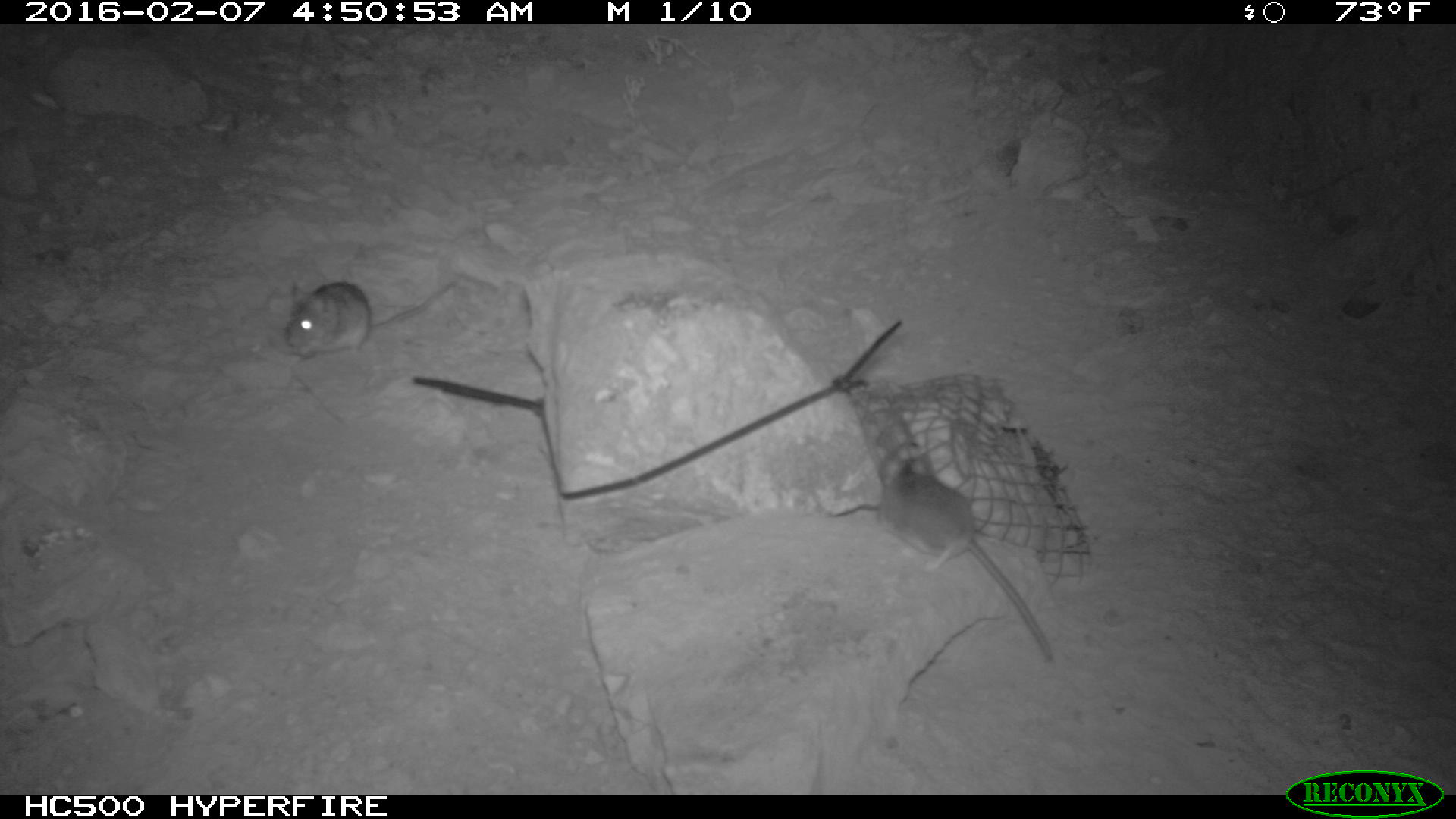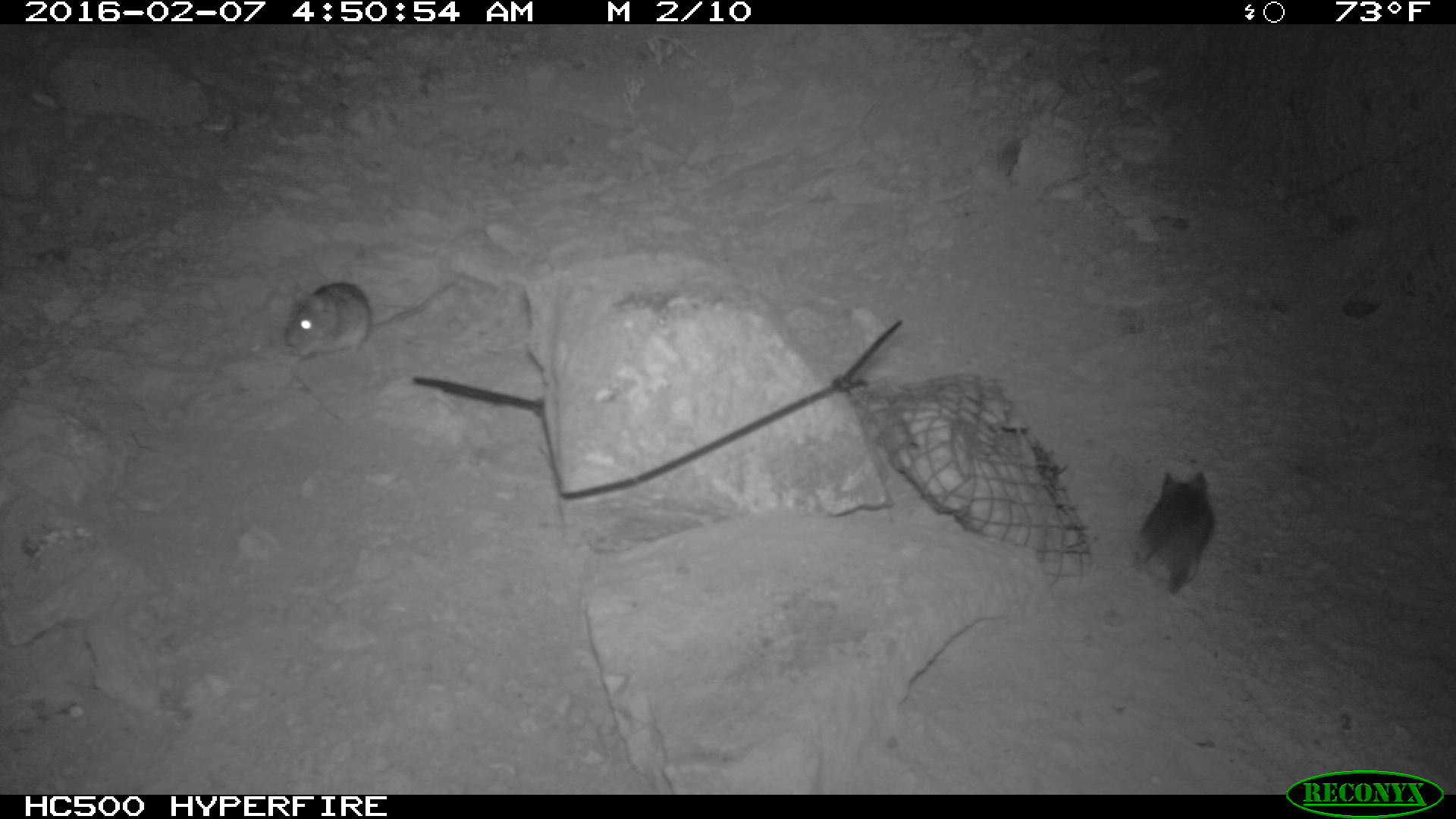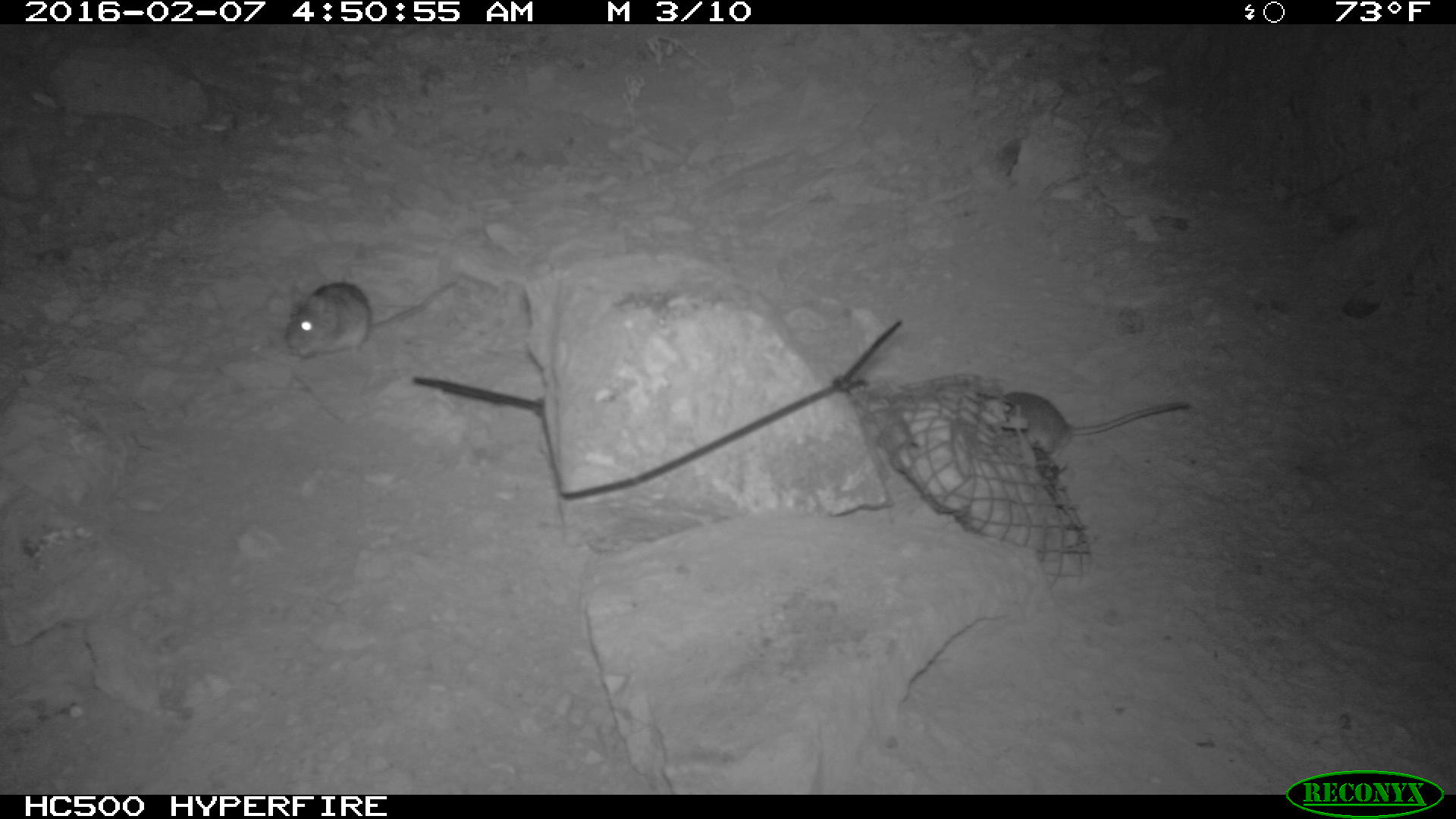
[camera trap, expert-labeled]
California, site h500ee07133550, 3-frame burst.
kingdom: Animalia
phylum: Chordata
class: Mammalia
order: Rodentia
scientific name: Rodentia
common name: rodent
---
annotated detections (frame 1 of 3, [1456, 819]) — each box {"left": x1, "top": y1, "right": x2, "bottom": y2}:
rodent: {"left": 868, "top": 441, "right": 1053, "bottom": 665}; {"left": 282, "top": 275, "right": 457, "bottom": 364}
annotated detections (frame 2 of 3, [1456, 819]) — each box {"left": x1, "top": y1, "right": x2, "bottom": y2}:
rodent: {"left": 281, "top": 274, "right": 453, "bottom": 356}; {"left": 1138, "top": 470, "right": 1217, "bottom": 594}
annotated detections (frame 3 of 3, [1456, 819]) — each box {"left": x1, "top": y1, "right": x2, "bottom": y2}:
rodent: {"left": 993, "top": 390, "right": 1189, "bottom": 469}; {"left": 284, "top": 281, "right": 459, "bottom": 360}